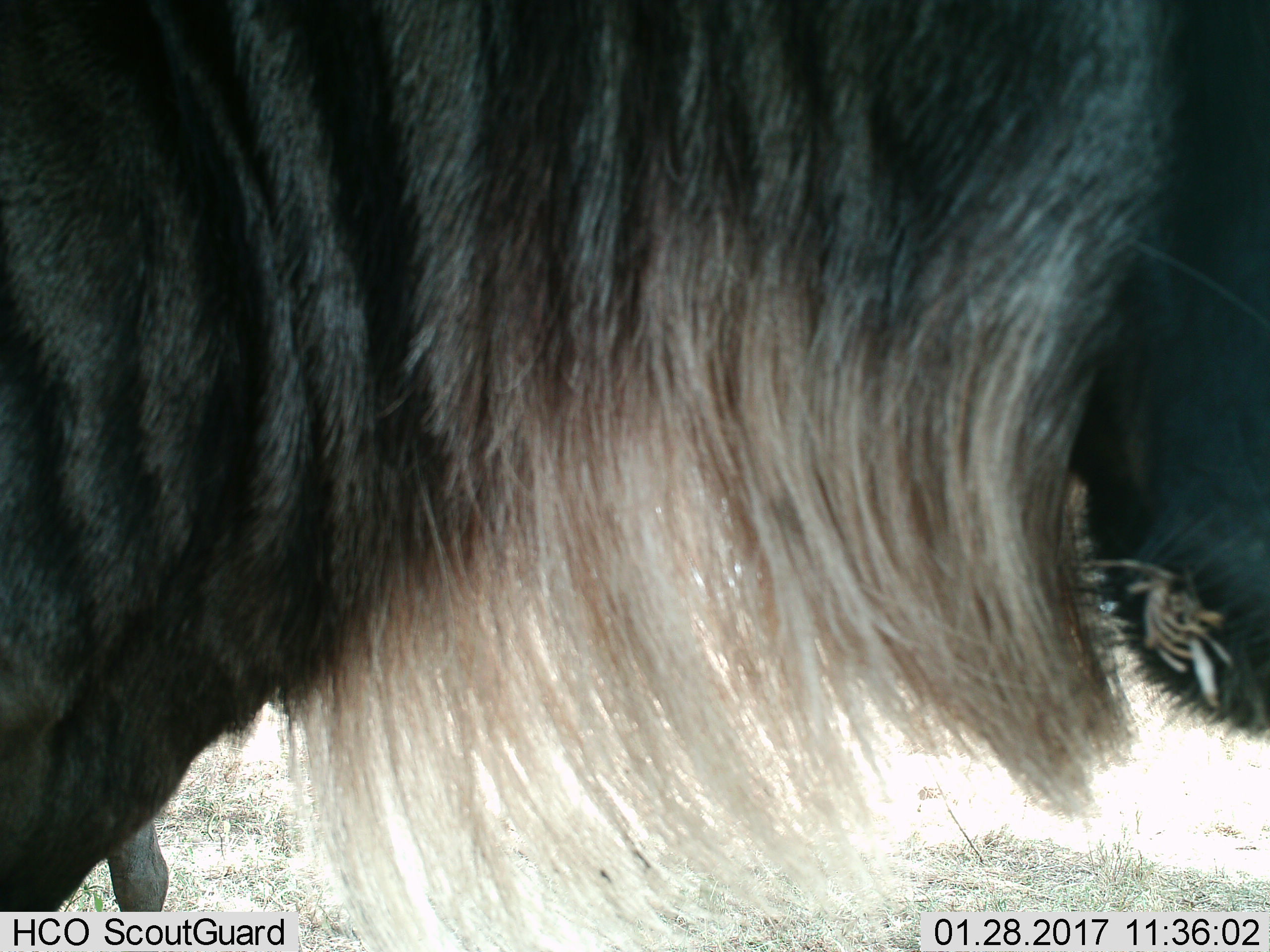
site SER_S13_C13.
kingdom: Animalia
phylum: Chordata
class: Mammalia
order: Artiodactyla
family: Bovidae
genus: Connochaetes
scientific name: Connochaetes taurinus taurinus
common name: blue wildebeest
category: wildebeestblue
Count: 1.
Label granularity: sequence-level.